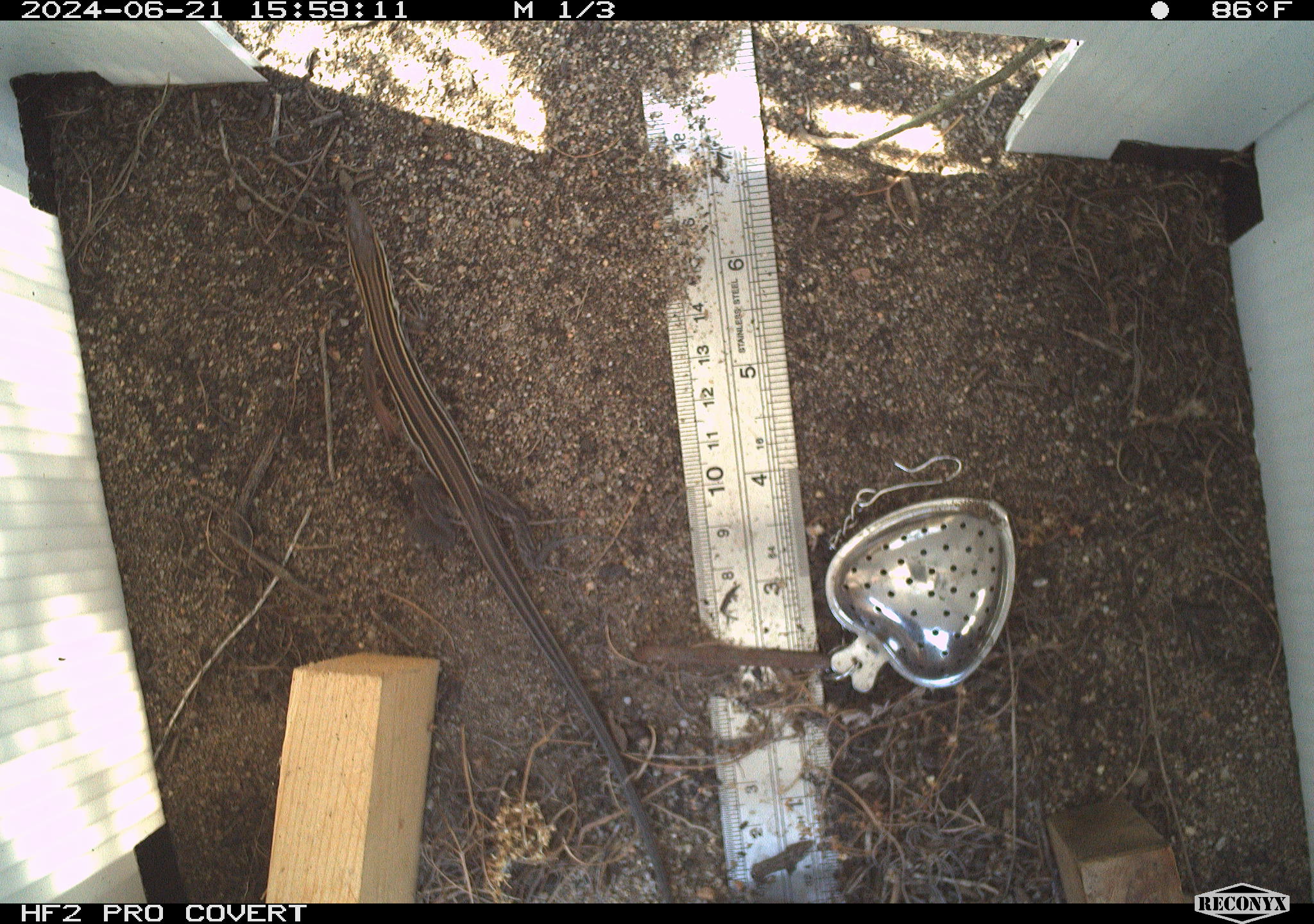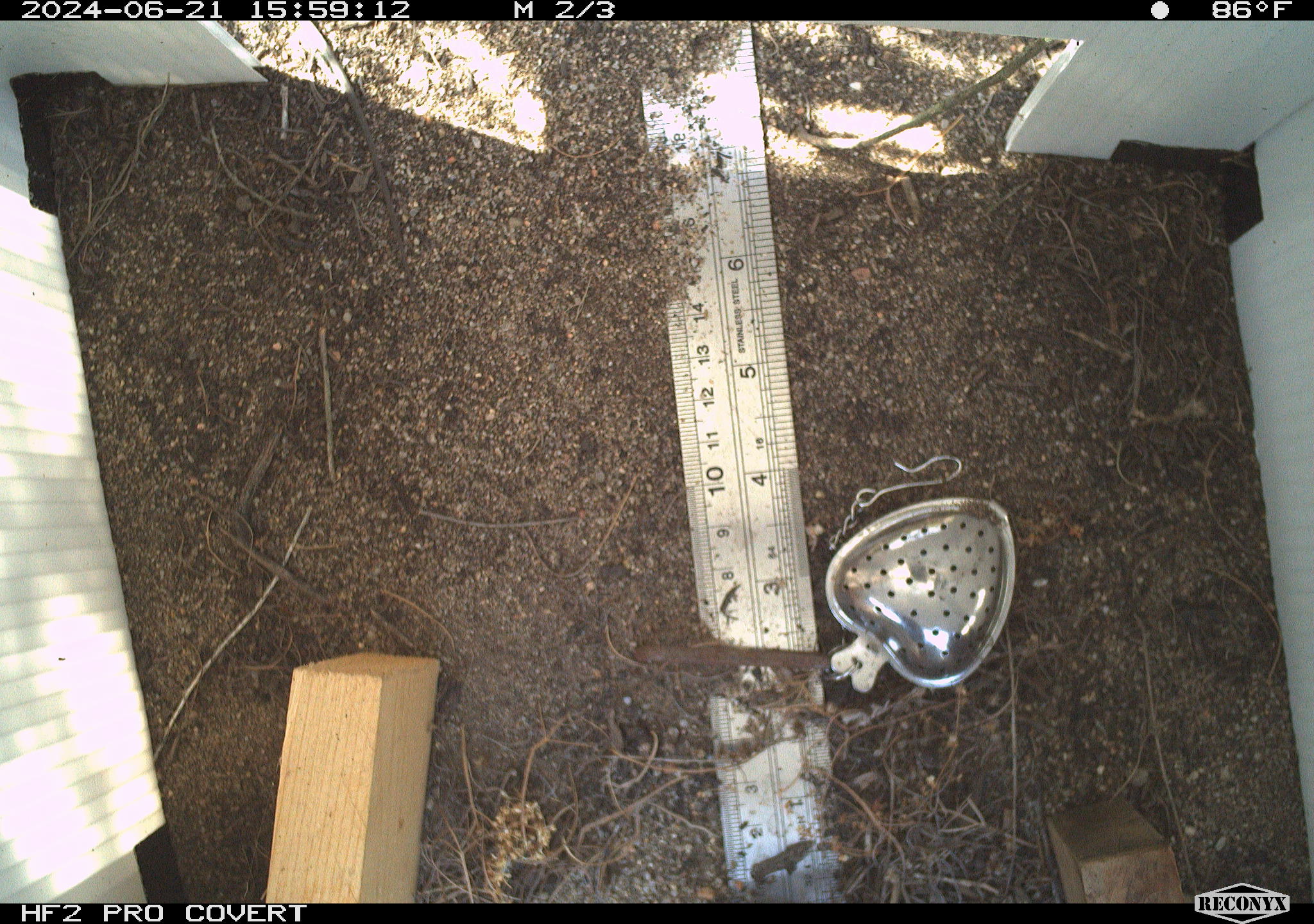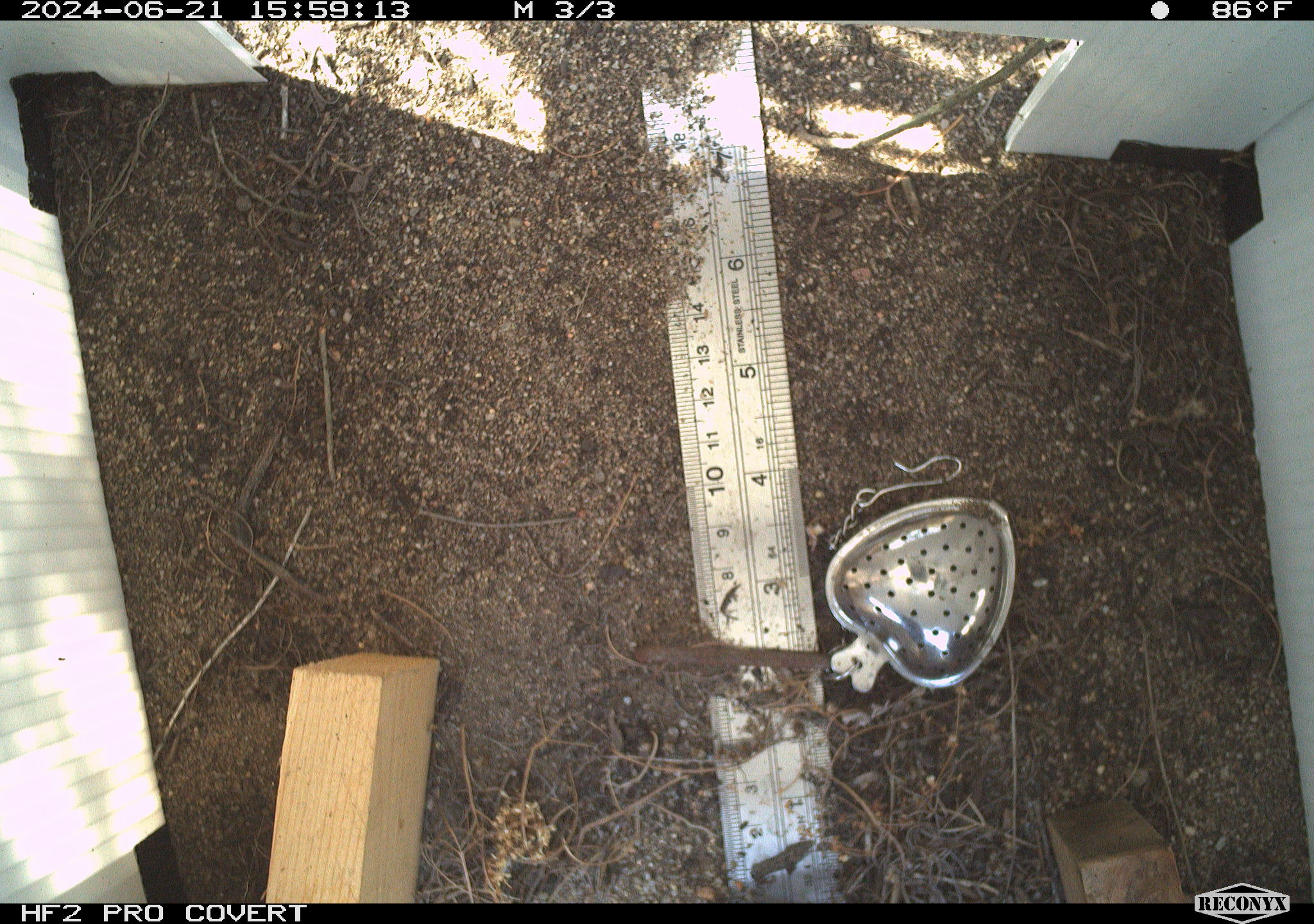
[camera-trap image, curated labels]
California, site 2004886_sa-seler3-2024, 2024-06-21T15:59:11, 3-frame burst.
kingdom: Animalia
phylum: Chordata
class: Reptilia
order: Squamata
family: Teiidae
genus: Aspidoscelis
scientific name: Aspidoscelis hyperythrus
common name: orange-throated whiptail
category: belding's orange-throated whiptail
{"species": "belding's orange-throated whiptail (orange-throated whiptail) (Aspidoscelis hyperythrus)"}